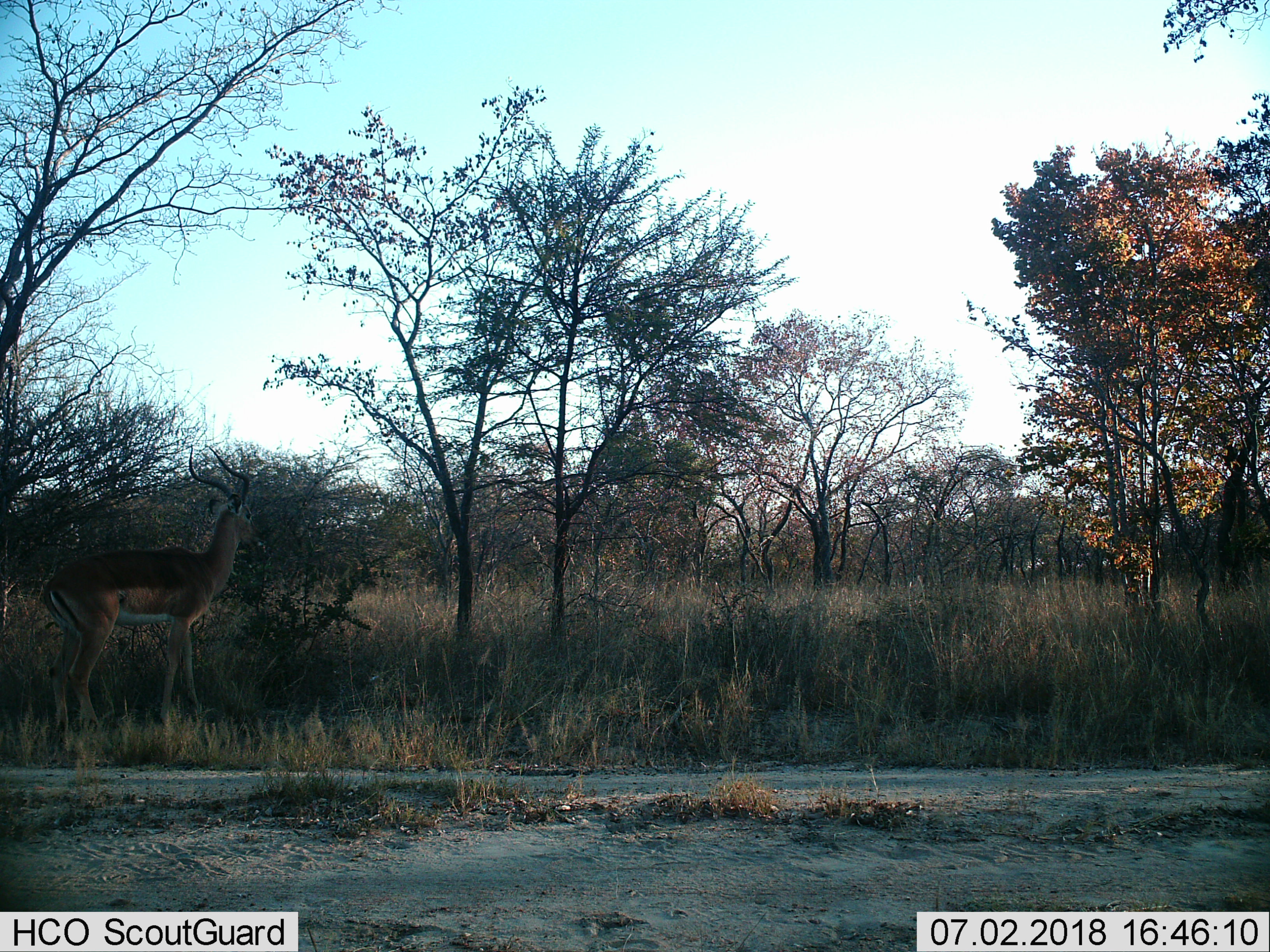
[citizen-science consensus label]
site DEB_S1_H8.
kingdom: Animalia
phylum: Chordata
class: Mammalia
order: Artiodactyla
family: Bovidae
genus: Aepyceros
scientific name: Aepyceros melampus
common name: impala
Impala (Aepyceros melampus), count 1. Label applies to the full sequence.